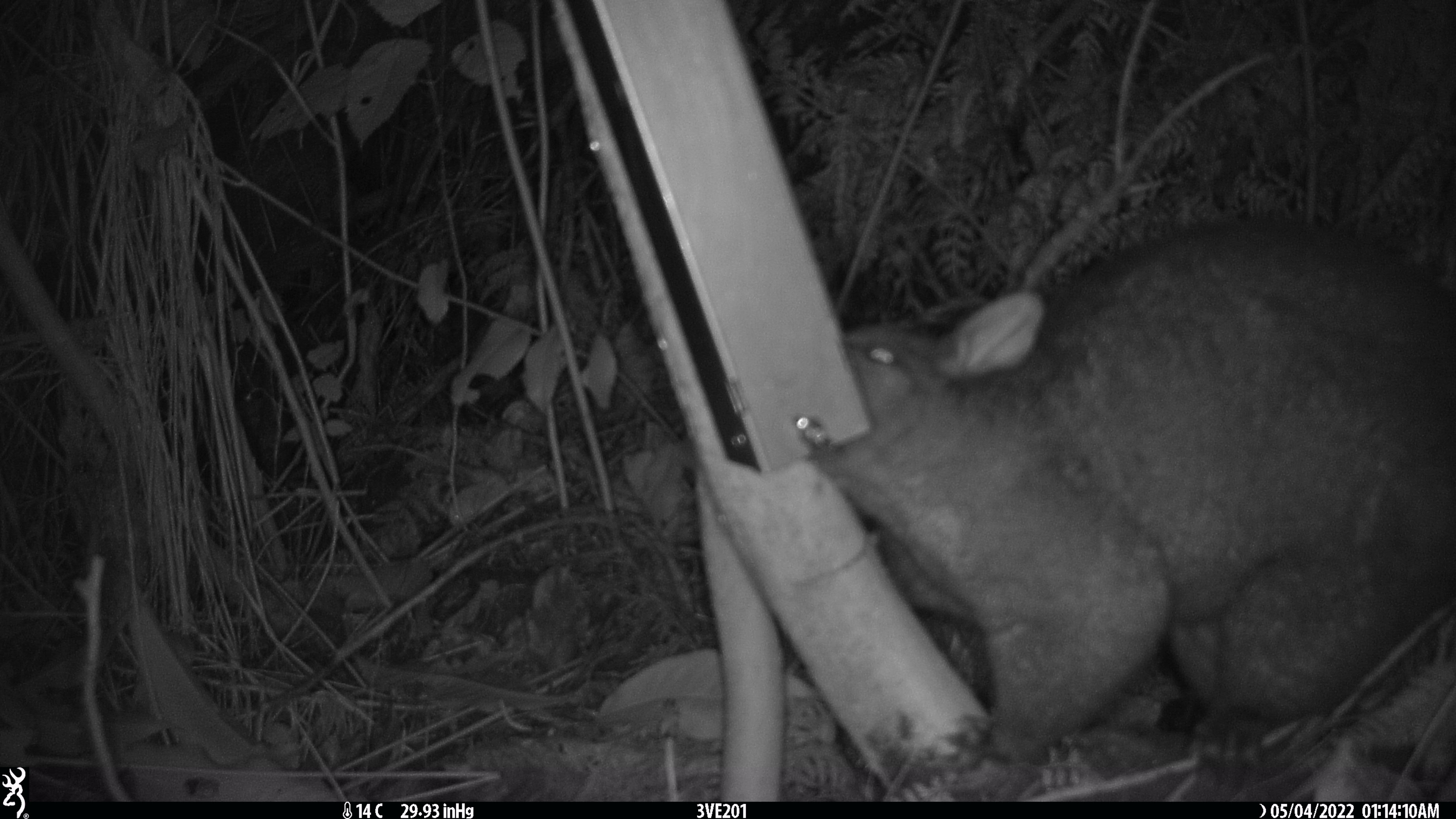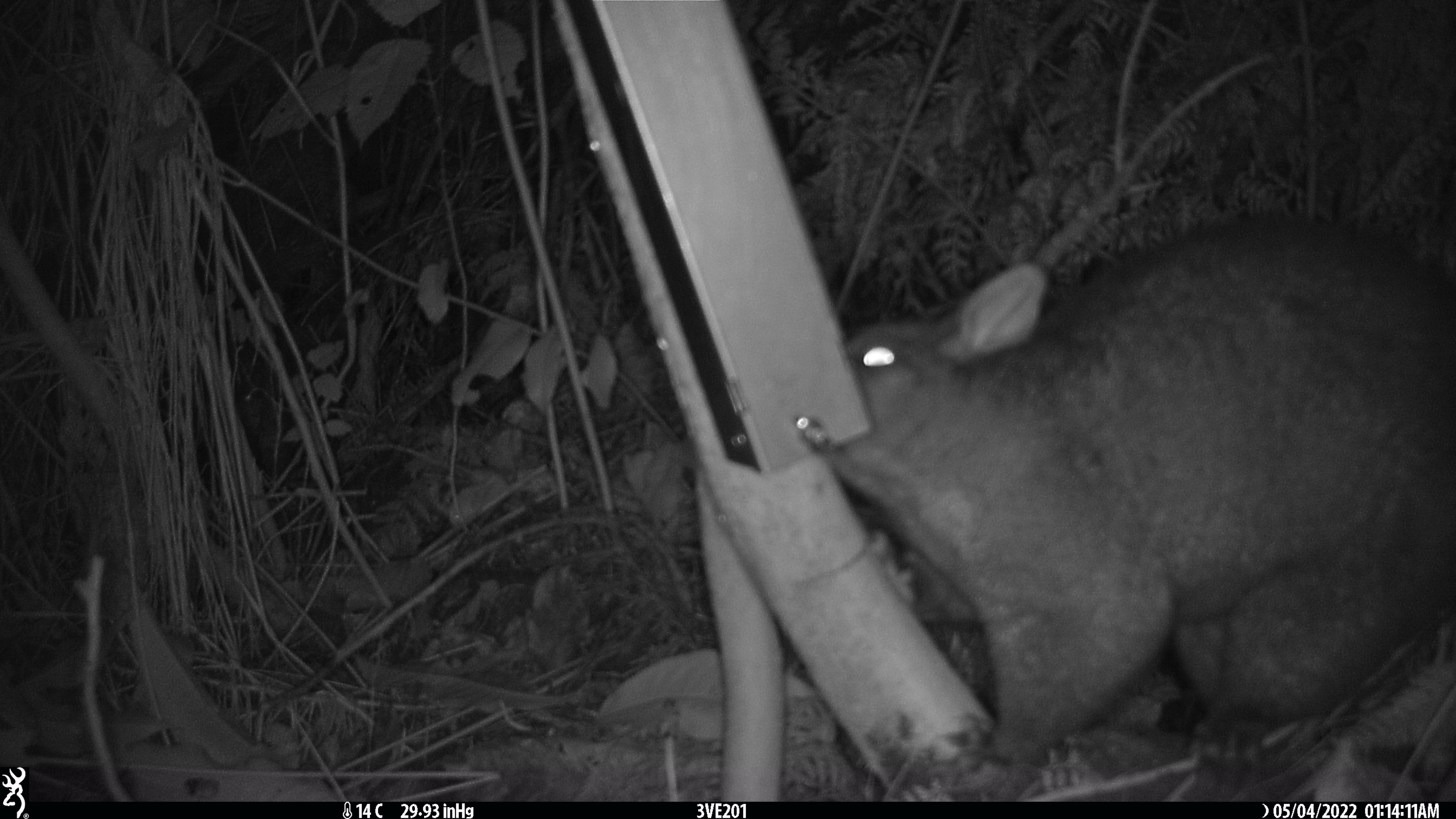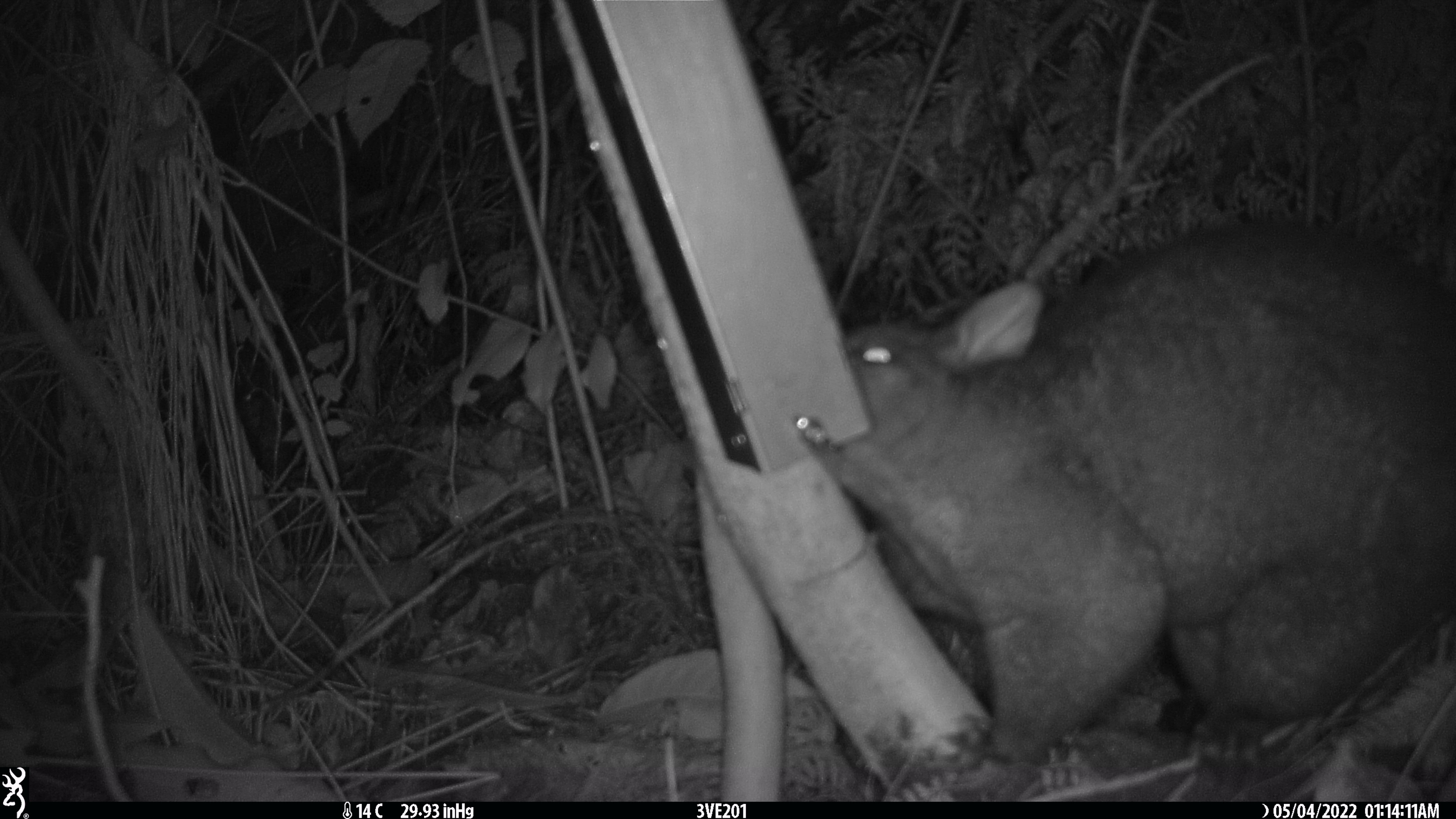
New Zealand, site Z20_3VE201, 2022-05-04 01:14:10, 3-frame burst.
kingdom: Animalia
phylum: Chordata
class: Mammalia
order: Diprotodontia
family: Phalangeridae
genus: Trichosurus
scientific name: Trichosurus vulpecula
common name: common brushtail possum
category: possum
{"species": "possum (common brushtail possum) (Trichosurus vulpecula)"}